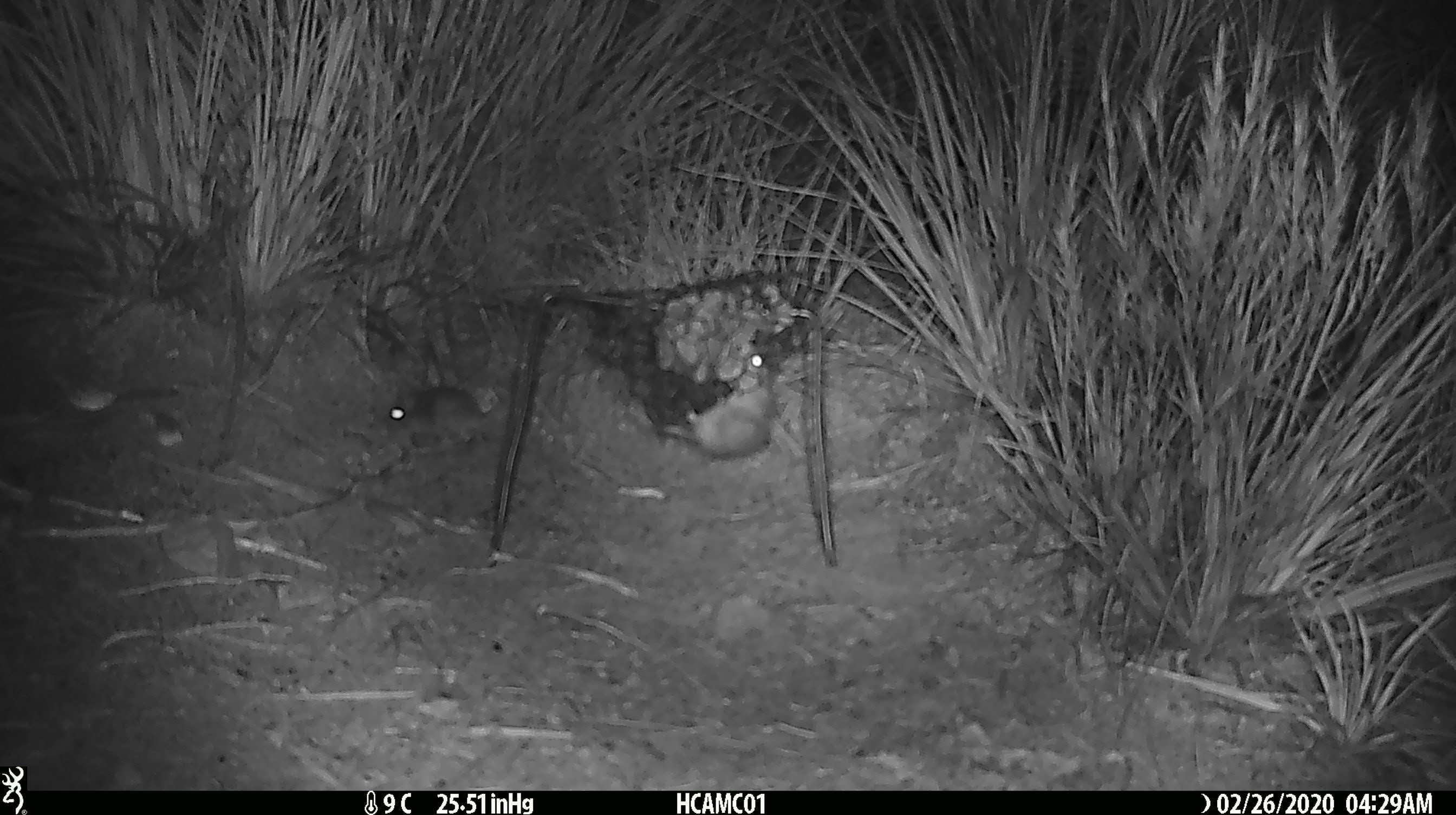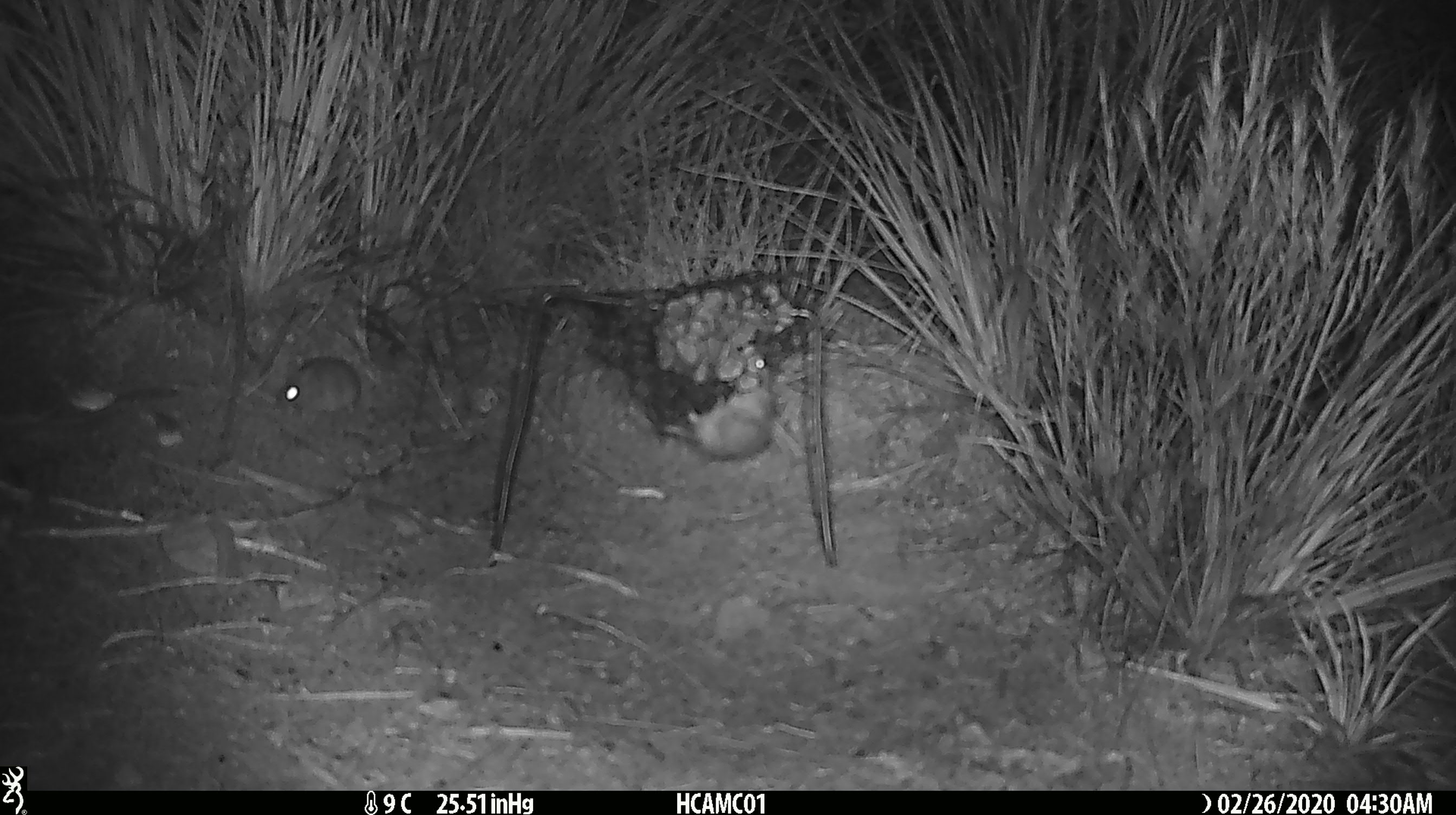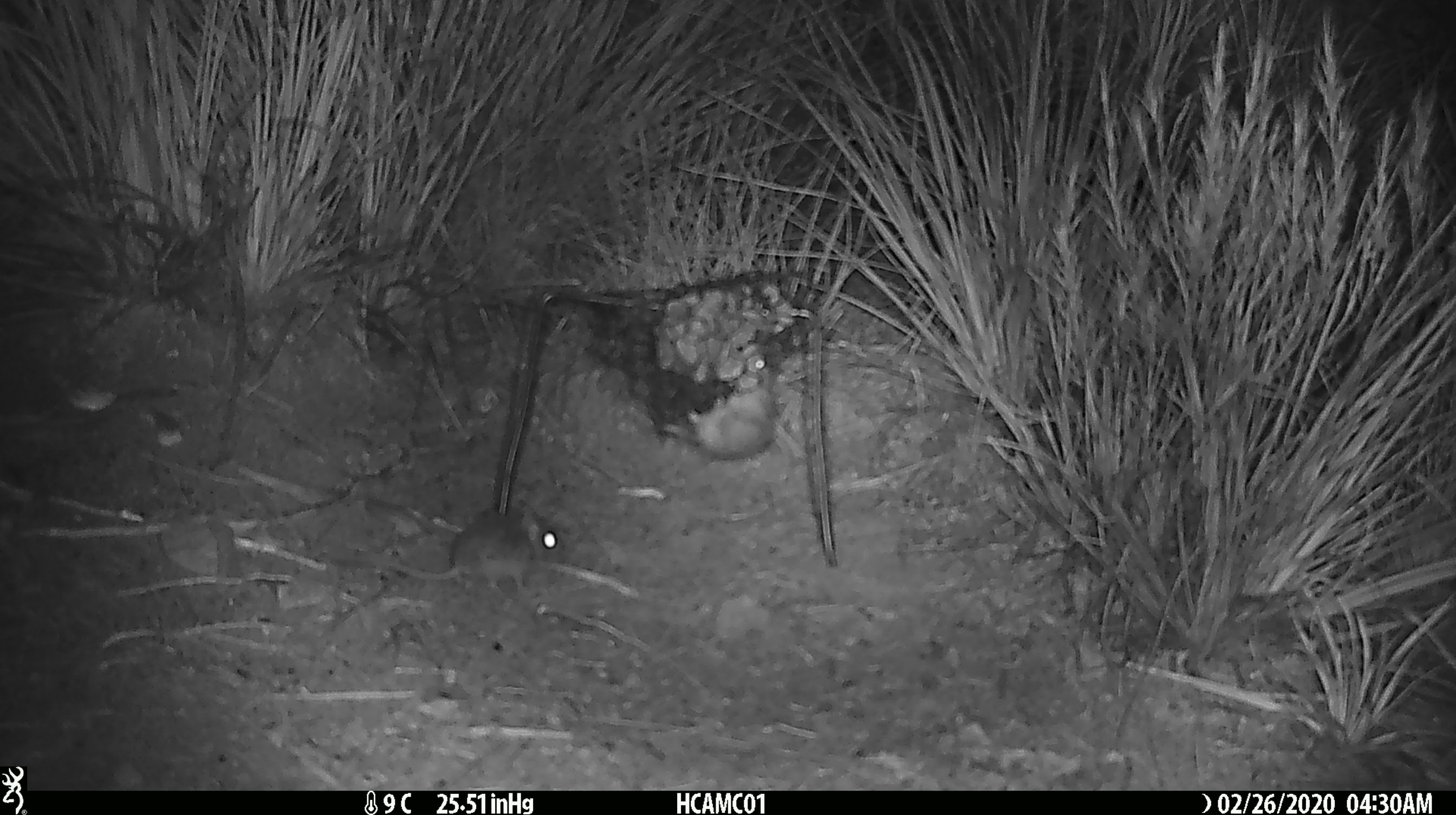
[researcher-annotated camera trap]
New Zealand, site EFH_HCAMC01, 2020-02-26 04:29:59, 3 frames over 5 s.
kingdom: Animalia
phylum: Chordata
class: Mammalia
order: Rodentia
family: Muridae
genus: Mus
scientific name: Mus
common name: mouse